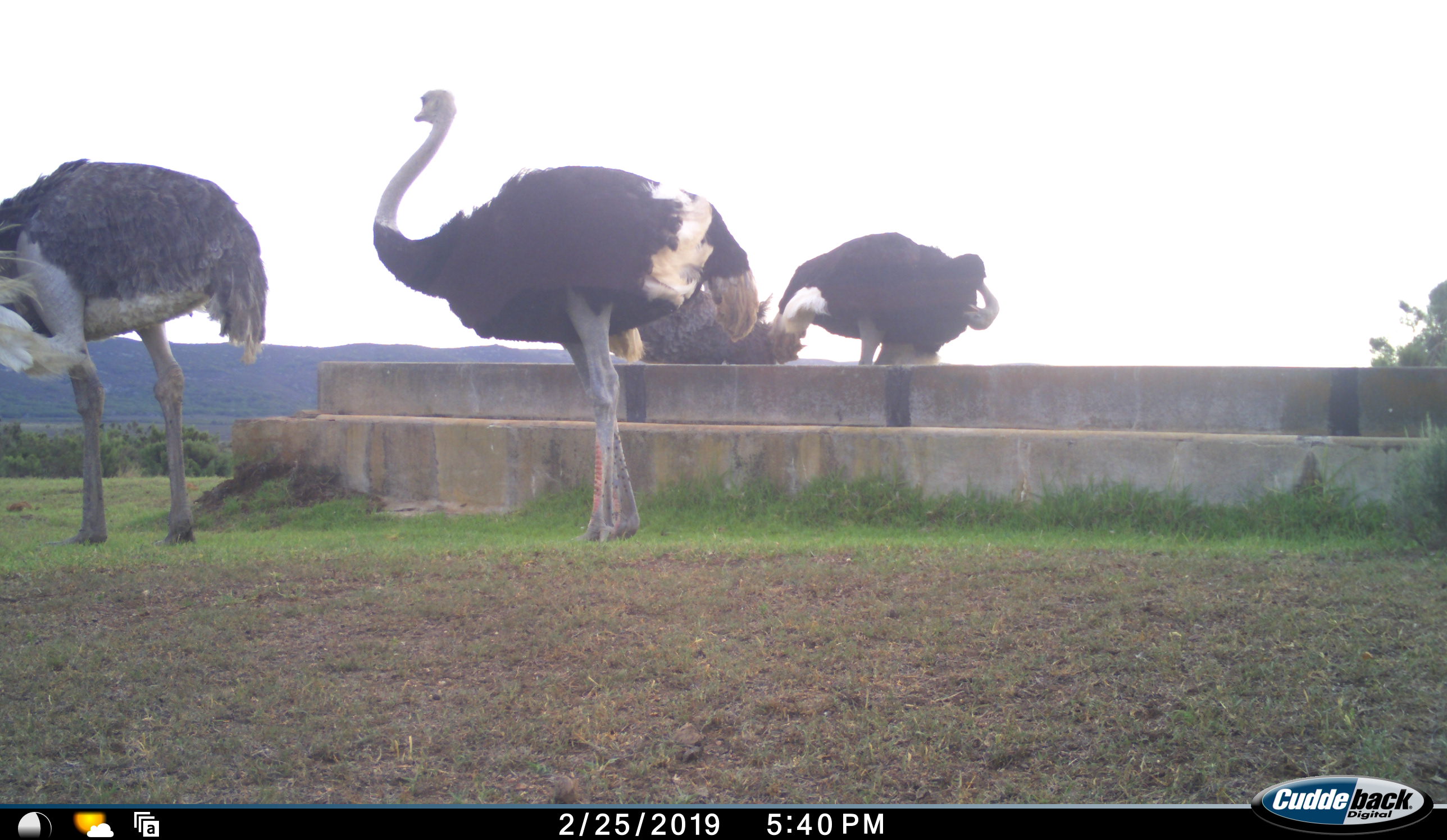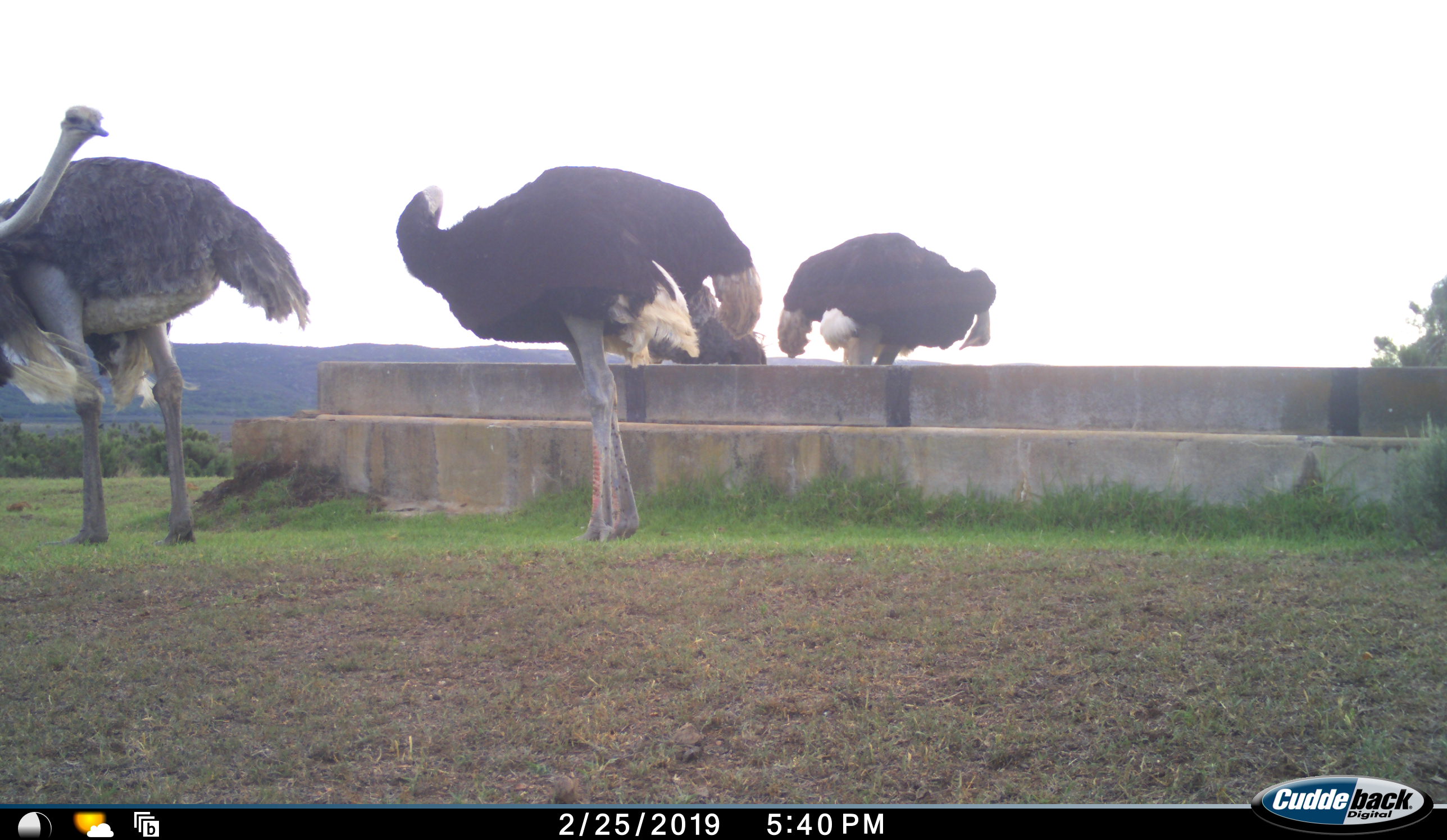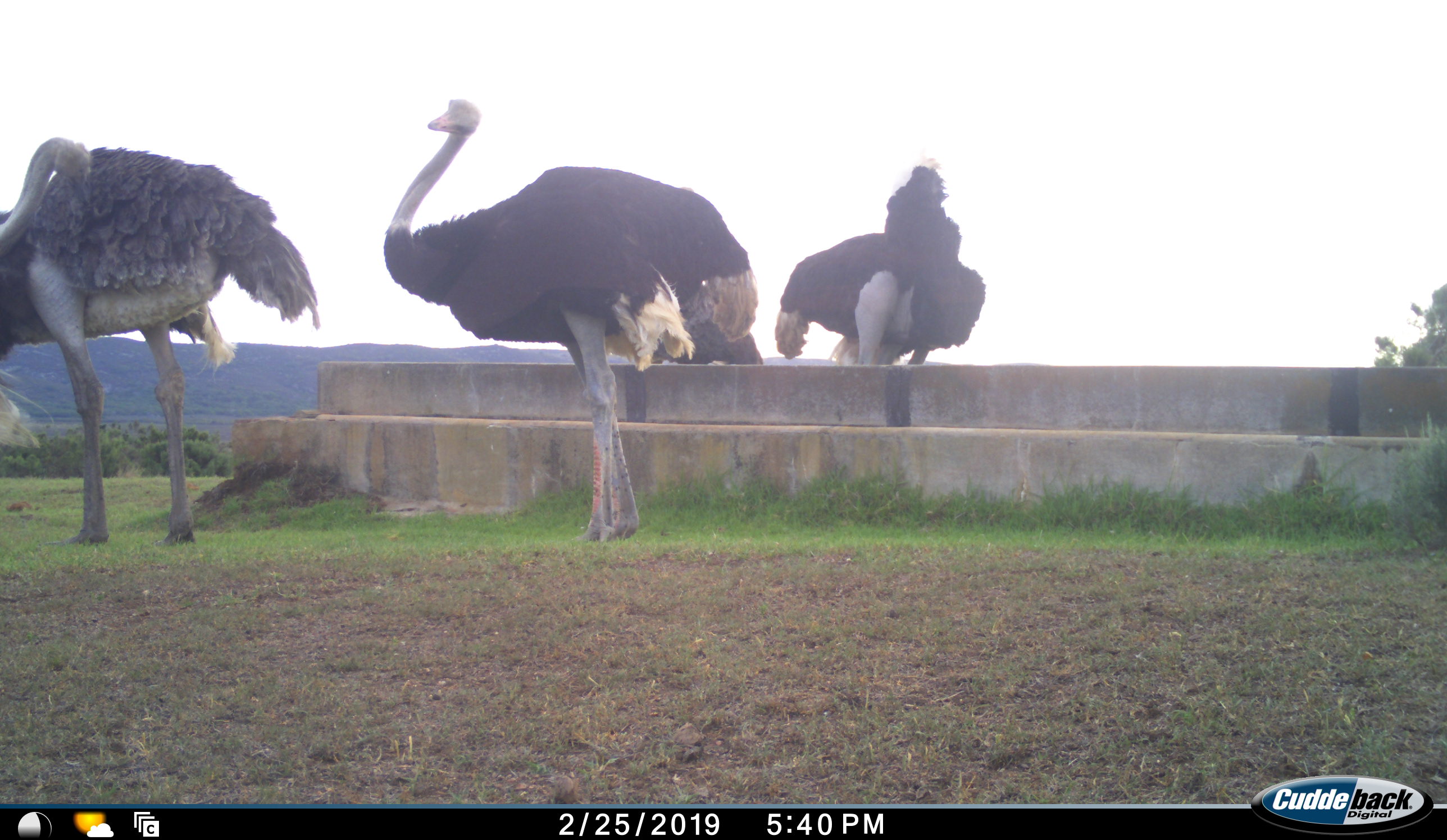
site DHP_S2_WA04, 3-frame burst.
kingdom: Animalia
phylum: Chordata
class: Aves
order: Struthioniformes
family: Struthionidae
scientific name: Struthionidae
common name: ostrich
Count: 4.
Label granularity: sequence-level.